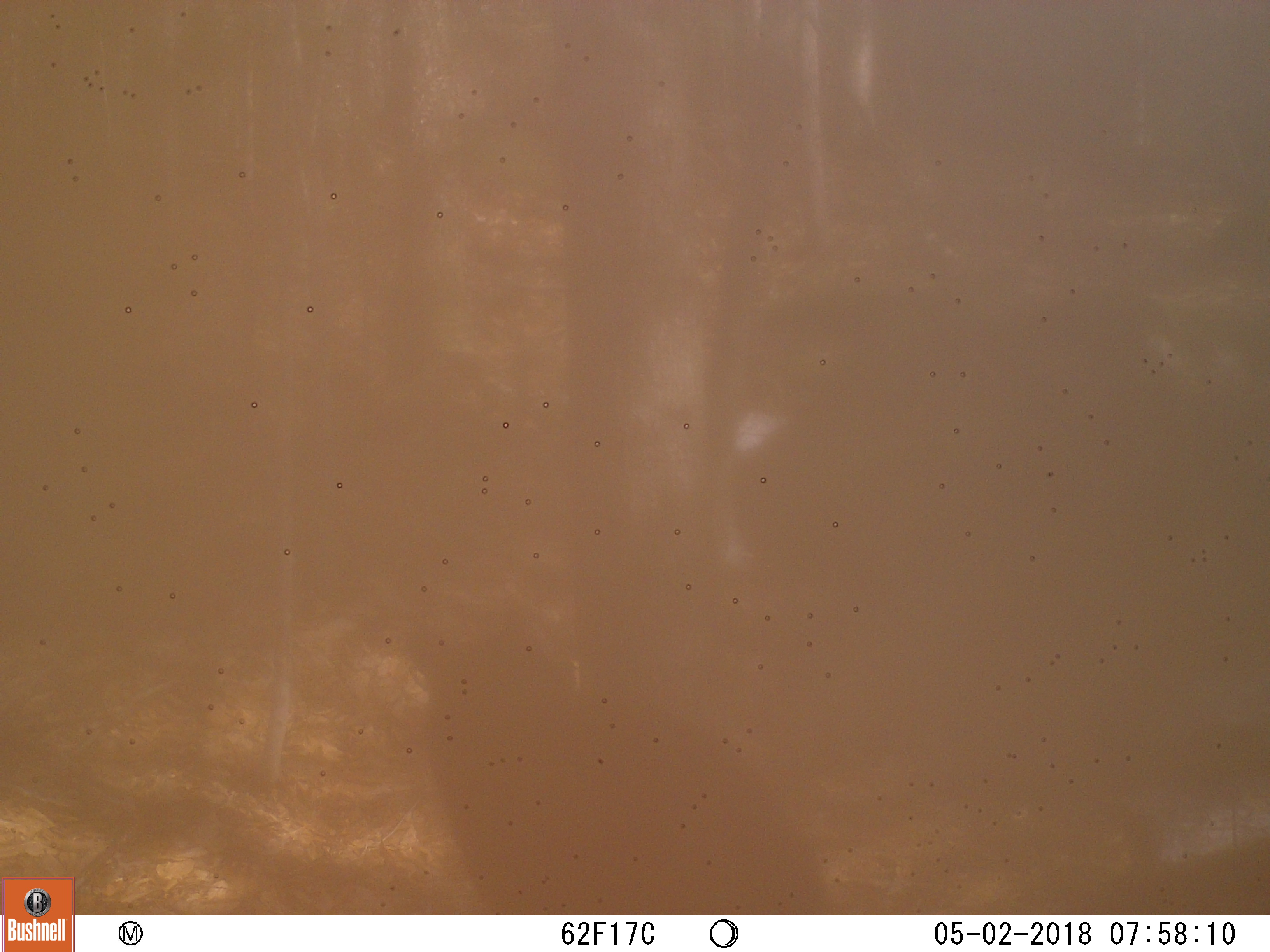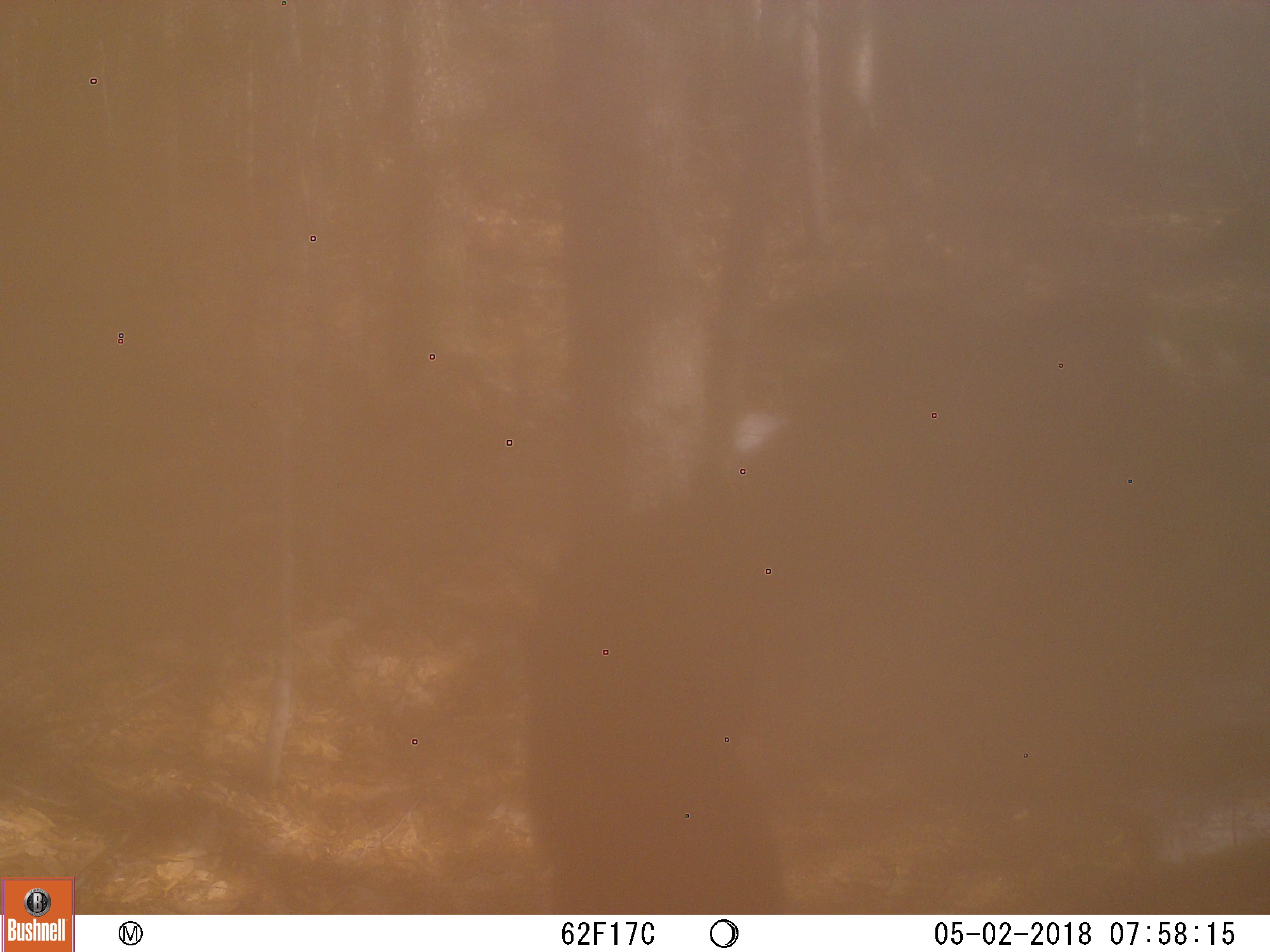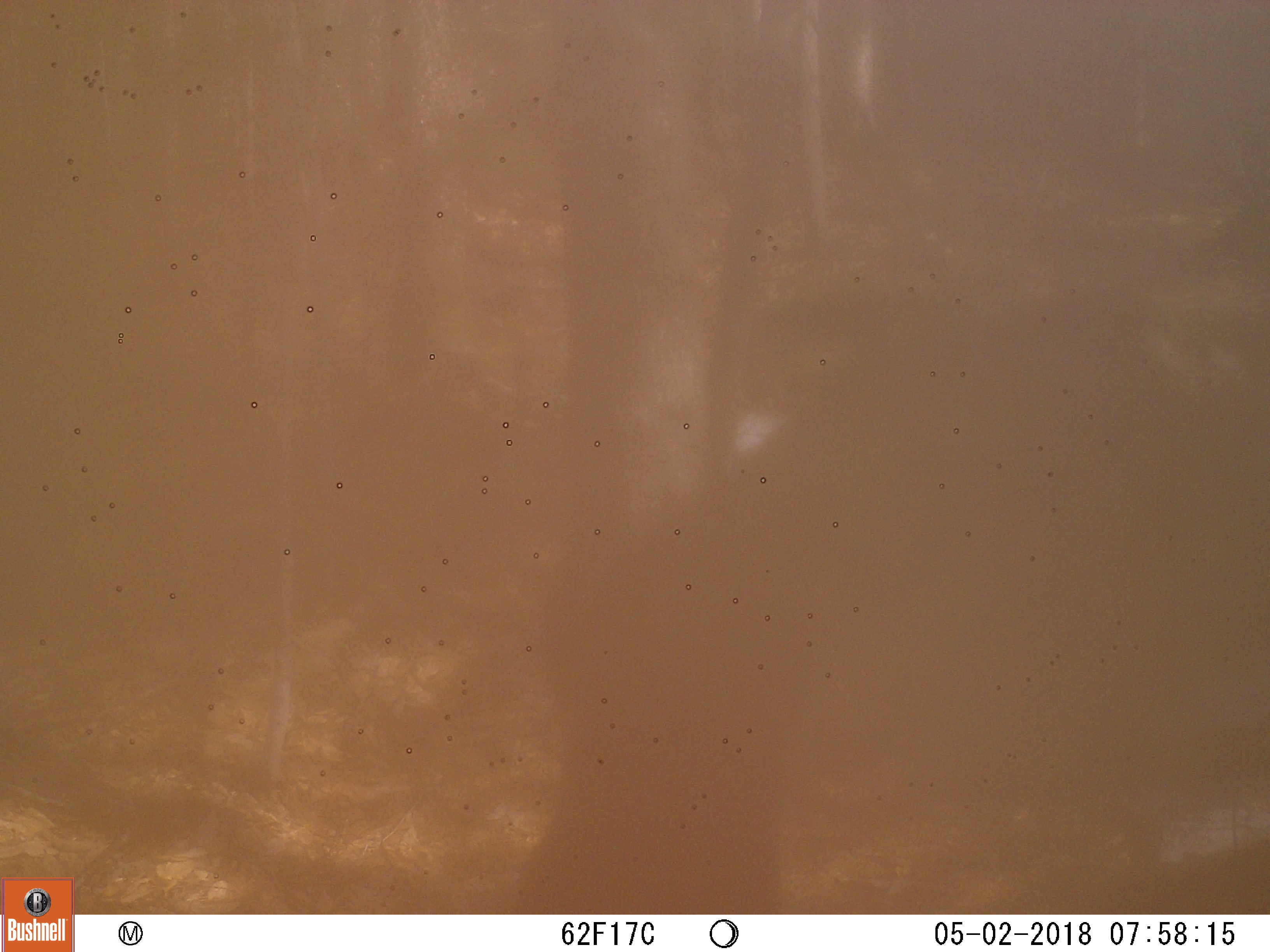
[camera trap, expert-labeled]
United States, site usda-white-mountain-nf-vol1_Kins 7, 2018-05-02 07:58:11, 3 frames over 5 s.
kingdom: Animalia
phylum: Chordata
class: Mammalia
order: Carnivora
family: Ursidae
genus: Ursus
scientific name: Ursus americanus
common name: black bear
Black bear (Ursus americanus).